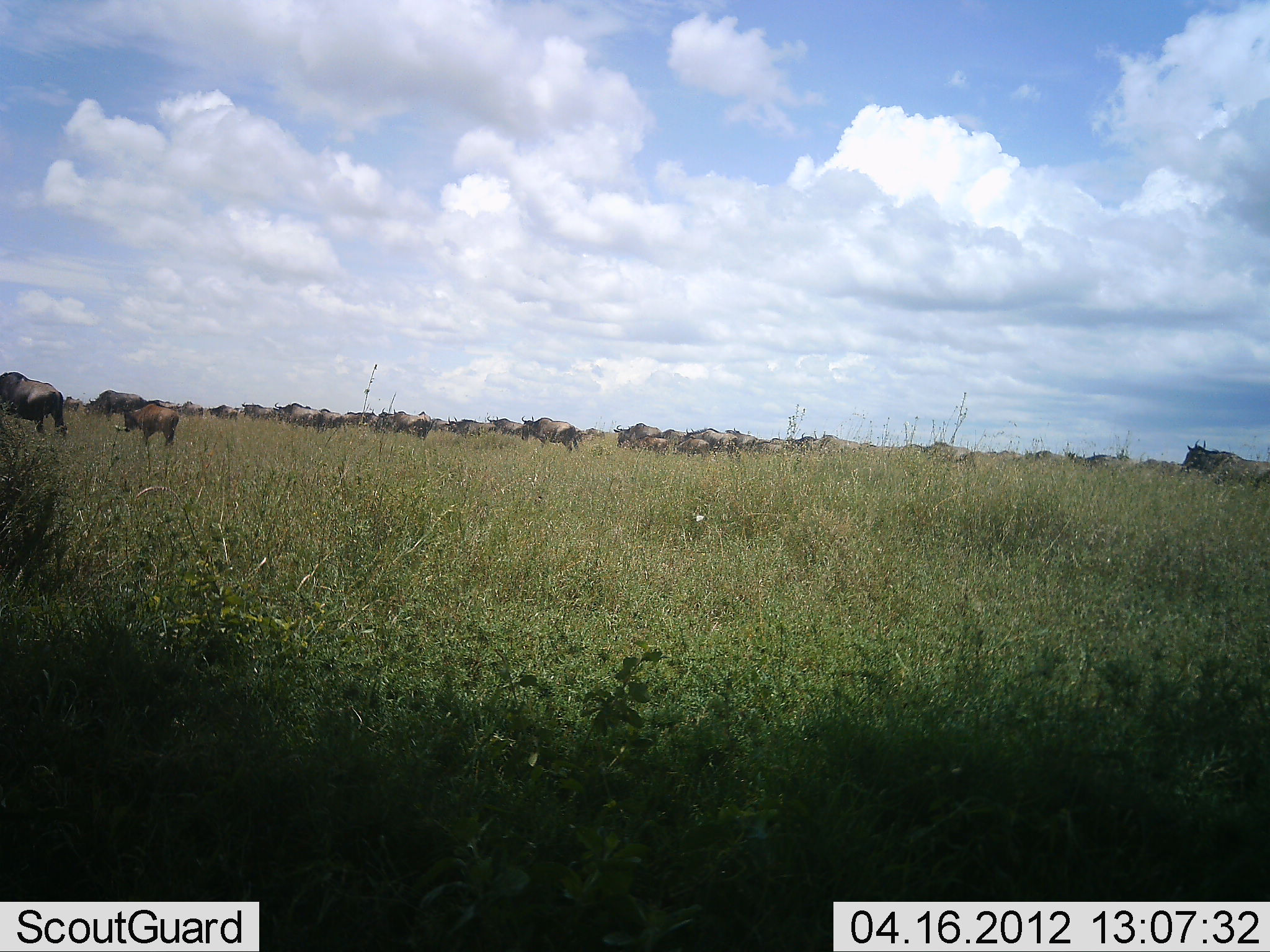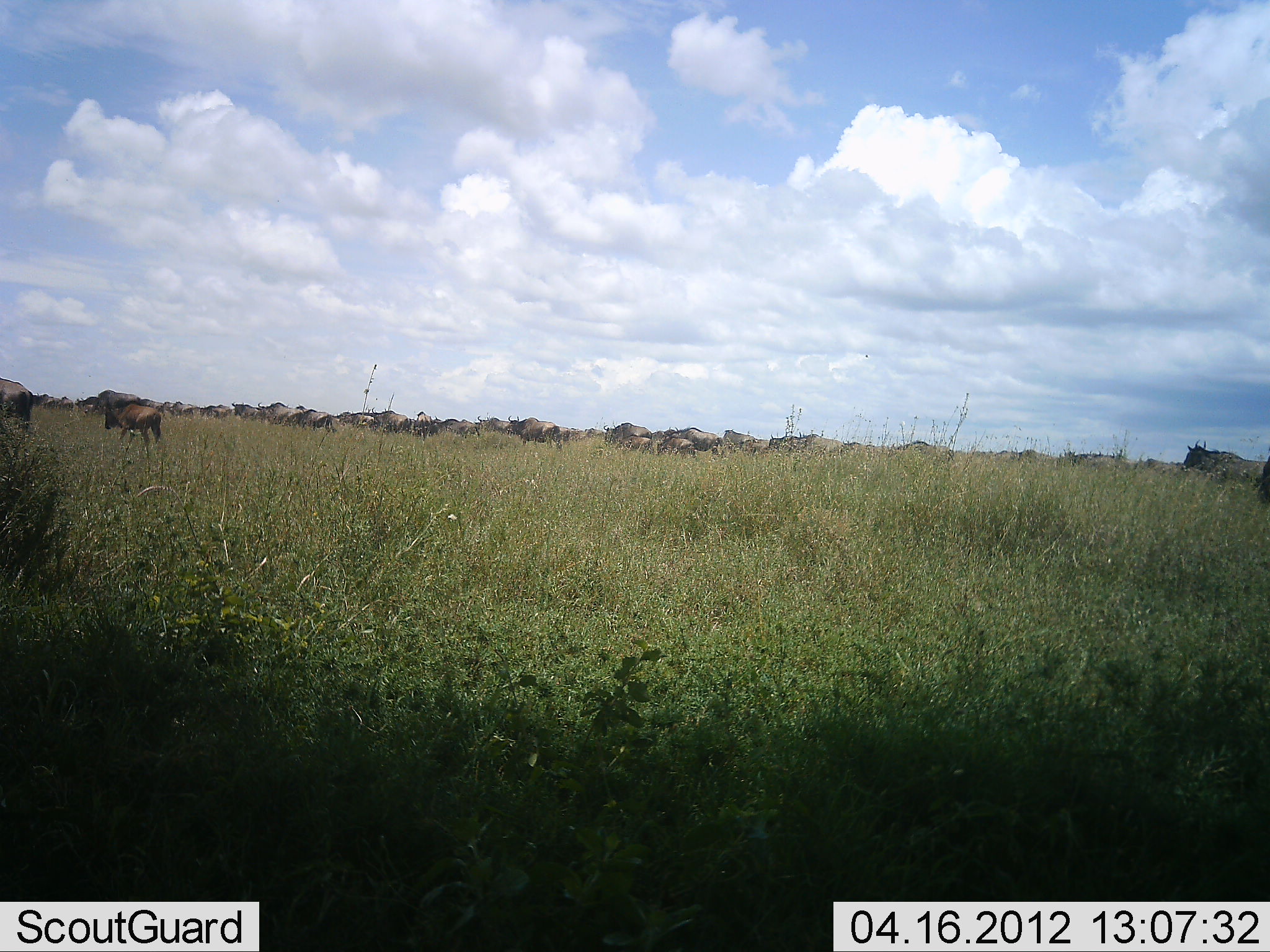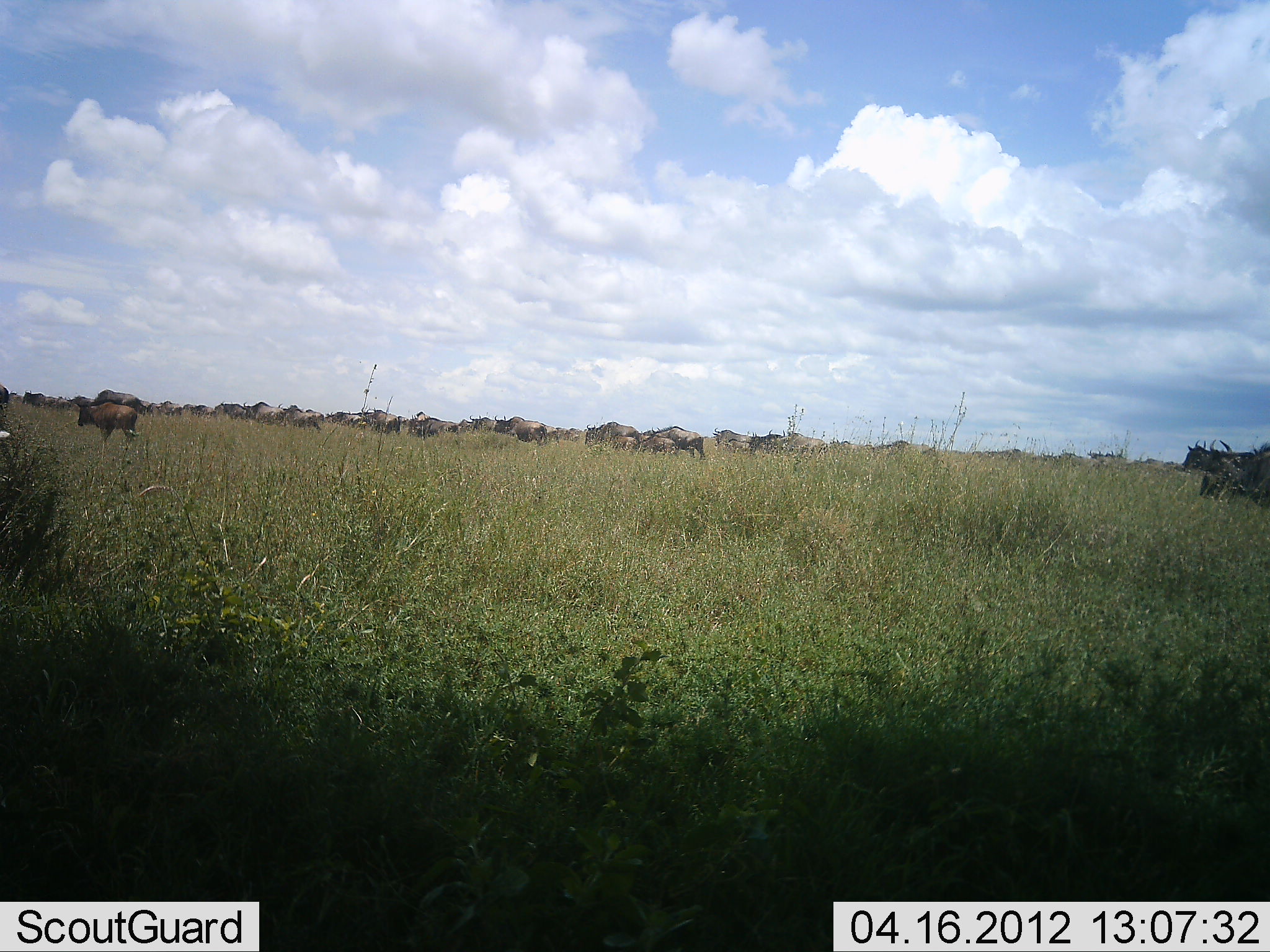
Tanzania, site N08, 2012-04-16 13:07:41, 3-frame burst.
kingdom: Animalia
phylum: Chordata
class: Mammalia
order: Artiodactyla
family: Bovidae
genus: Connochaetes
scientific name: Connochaetes taurinus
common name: blue wildebeest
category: wildebeest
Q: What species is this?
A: Wildebeest (blue wildebeest) (Connochaetes taurinus).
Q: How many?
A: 11-50.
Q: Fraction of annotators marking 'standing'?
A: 16%.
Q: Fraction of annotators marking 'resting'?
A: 0%.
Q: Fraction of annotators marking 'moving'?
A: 95%.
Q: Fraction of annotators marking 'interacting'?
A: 5%.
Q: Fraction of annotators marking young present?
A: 21%.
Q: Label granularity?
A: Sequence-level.